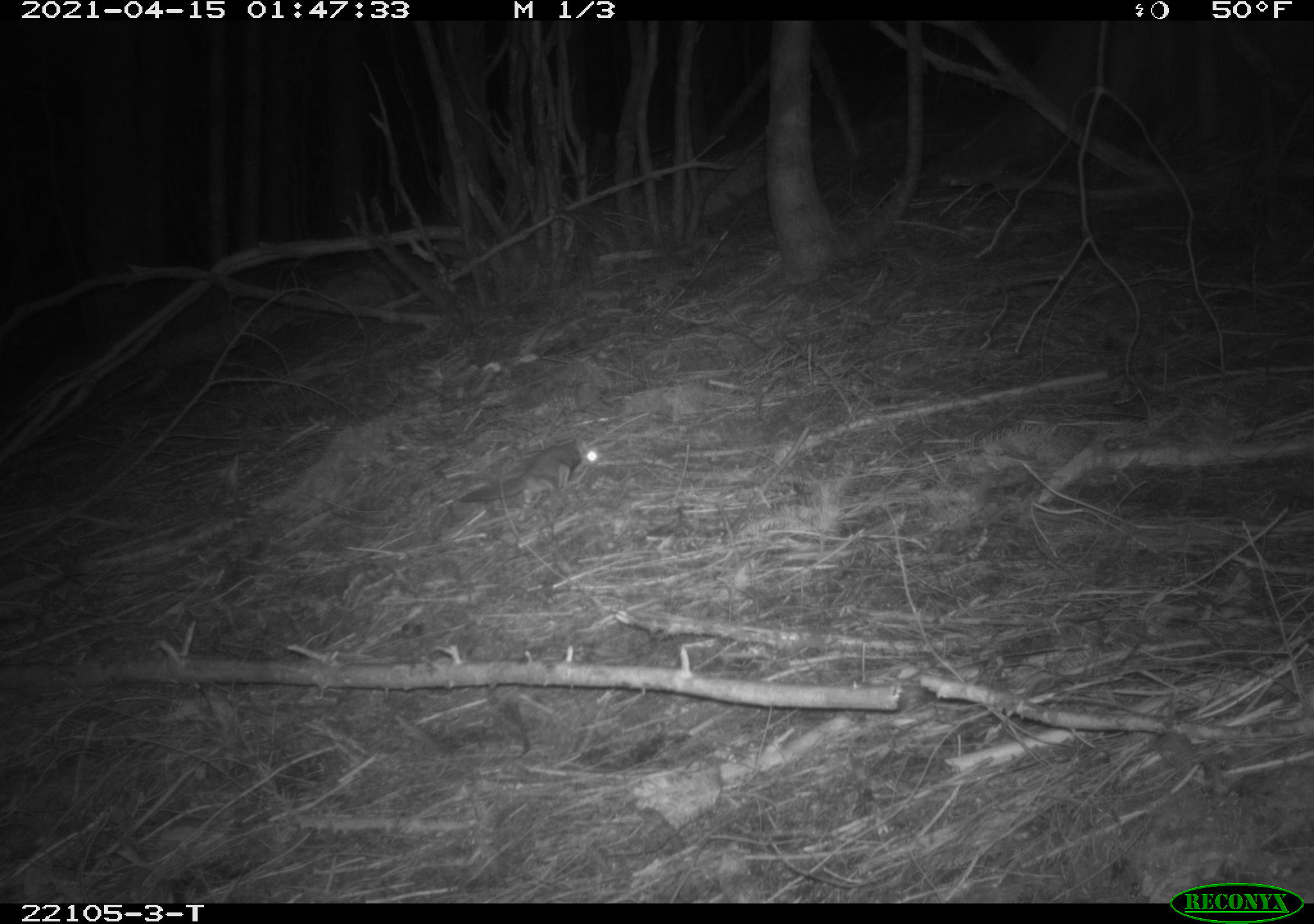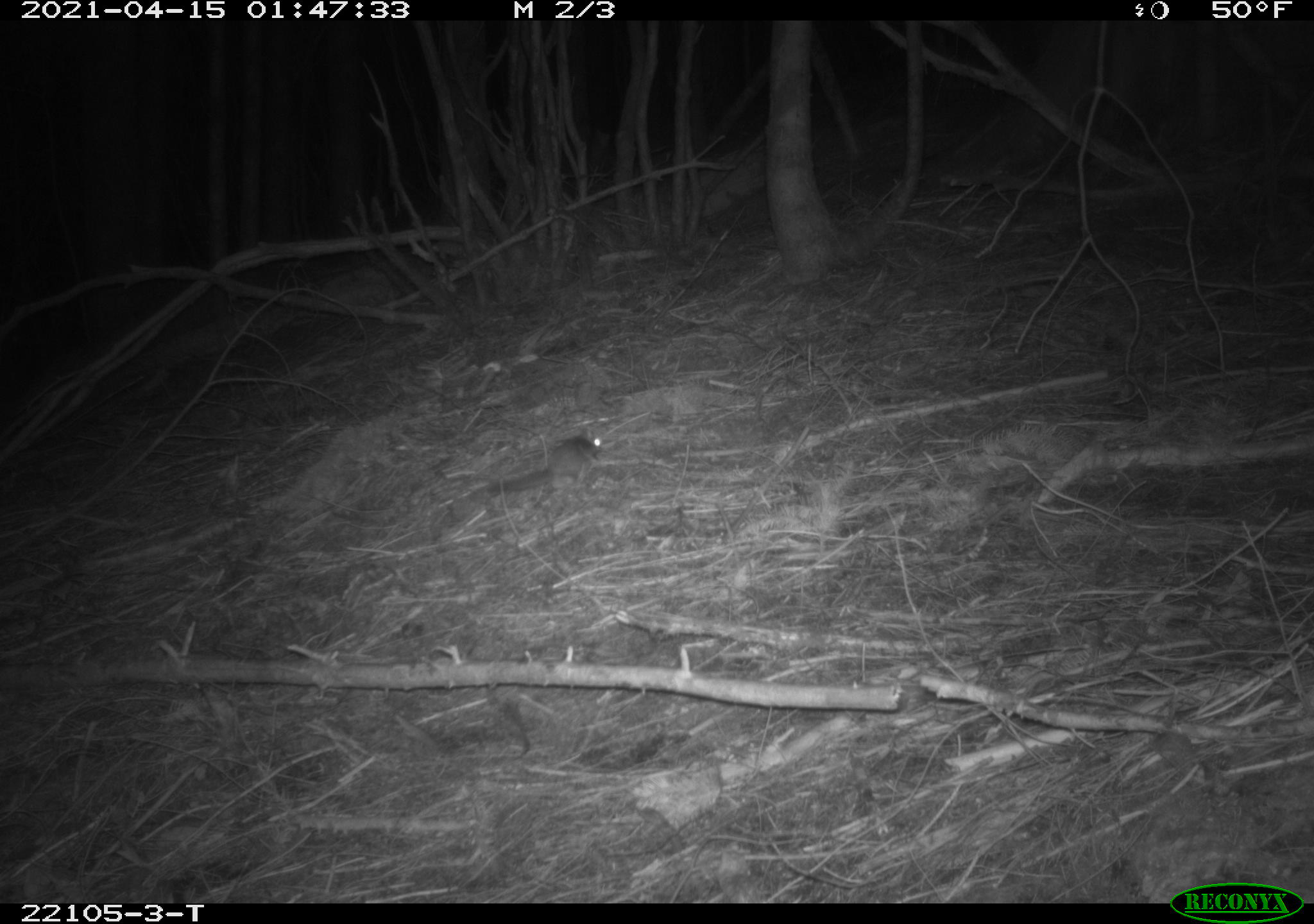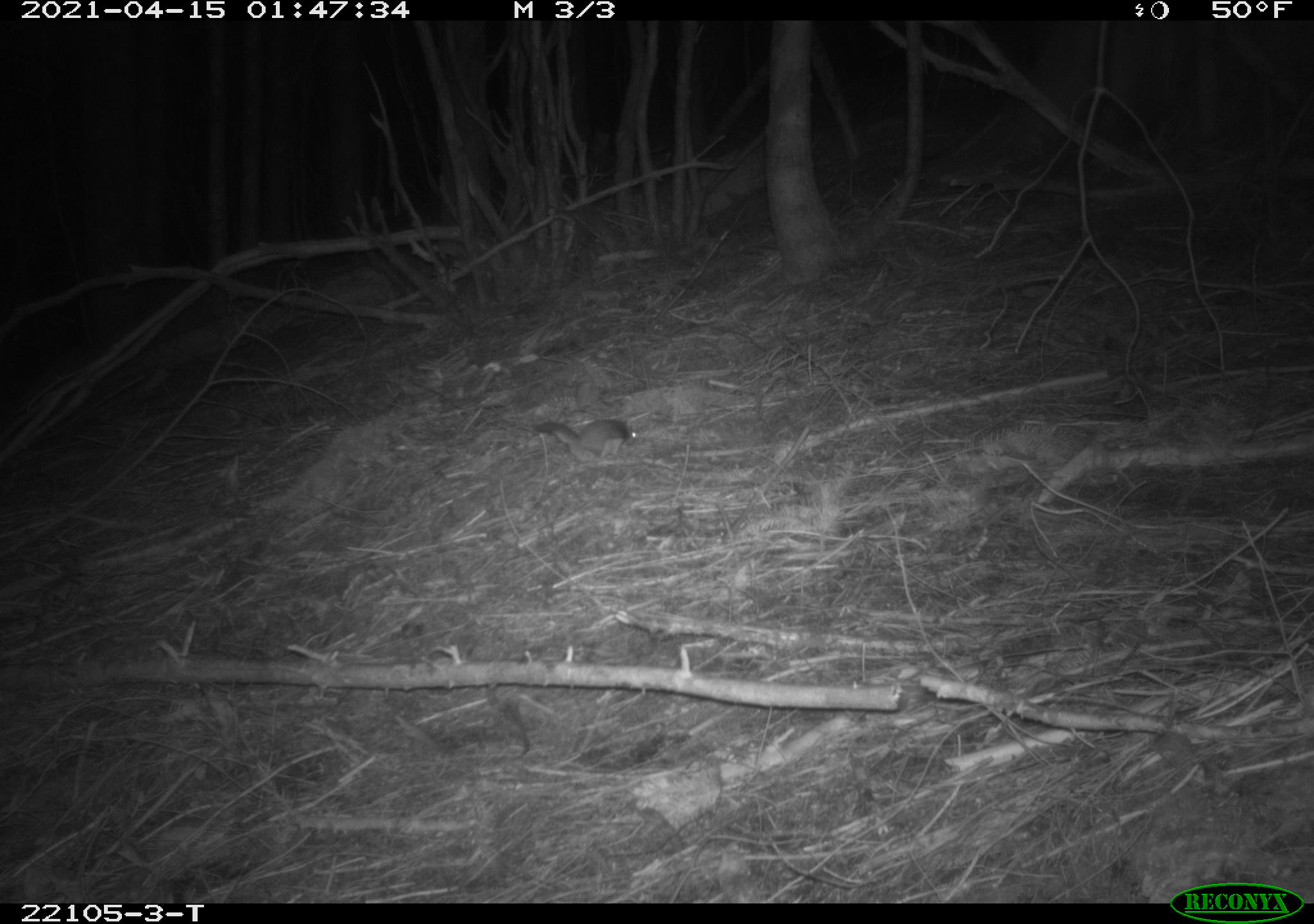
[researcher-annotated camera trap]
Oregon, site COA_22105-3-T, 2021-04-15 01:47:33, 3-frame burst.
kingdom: Animalia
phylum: Chordata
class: Mammalia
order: Rodentia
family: Sciuridae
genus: Glaucomys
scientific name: Glaucomys oregonensis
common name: humboldt's flying squirrel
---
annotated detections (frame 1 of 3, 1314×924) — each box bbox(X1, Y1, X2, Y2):
humboldt's flying squirrel: bbox(444, 412, 610, 536)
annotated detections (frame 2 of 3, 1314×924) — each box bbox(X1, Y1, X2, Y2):
humboldt's flying squirrel: bbox(476, 414, 616, 514)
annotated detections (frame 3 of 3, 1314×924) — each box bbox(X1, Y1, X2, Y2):
humboldt's flying squirrel: bbox(526, 388, 650, 481)